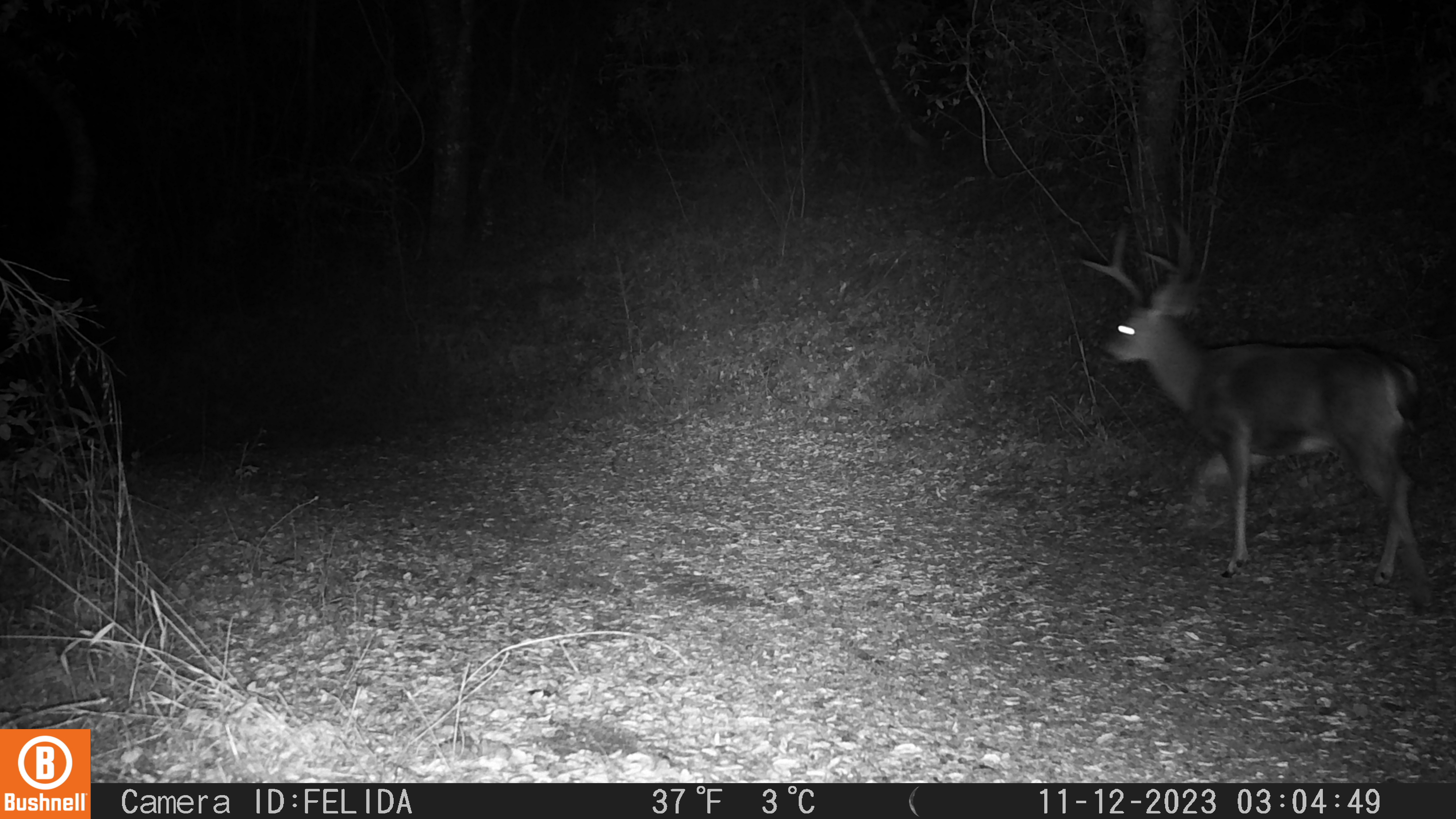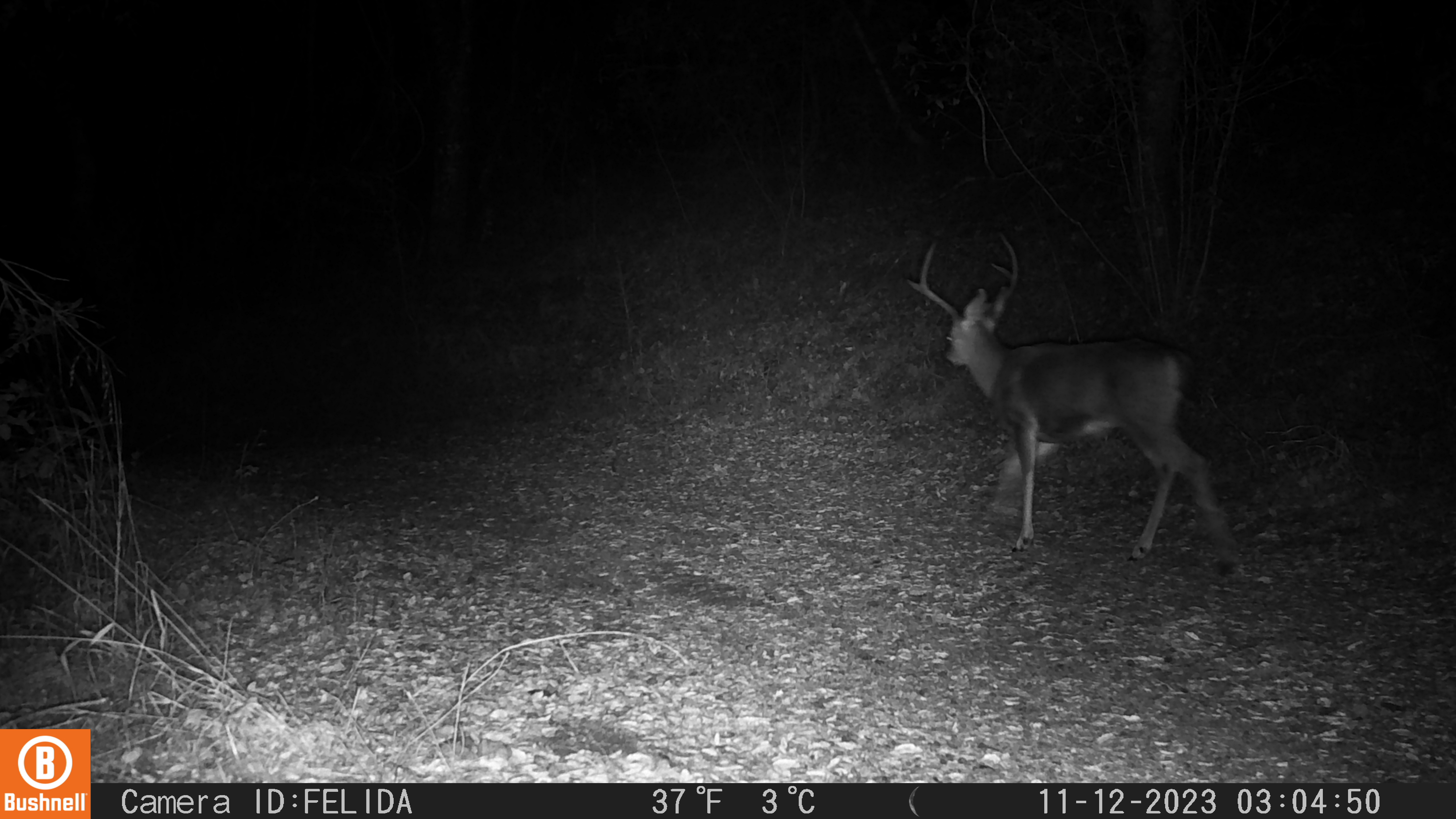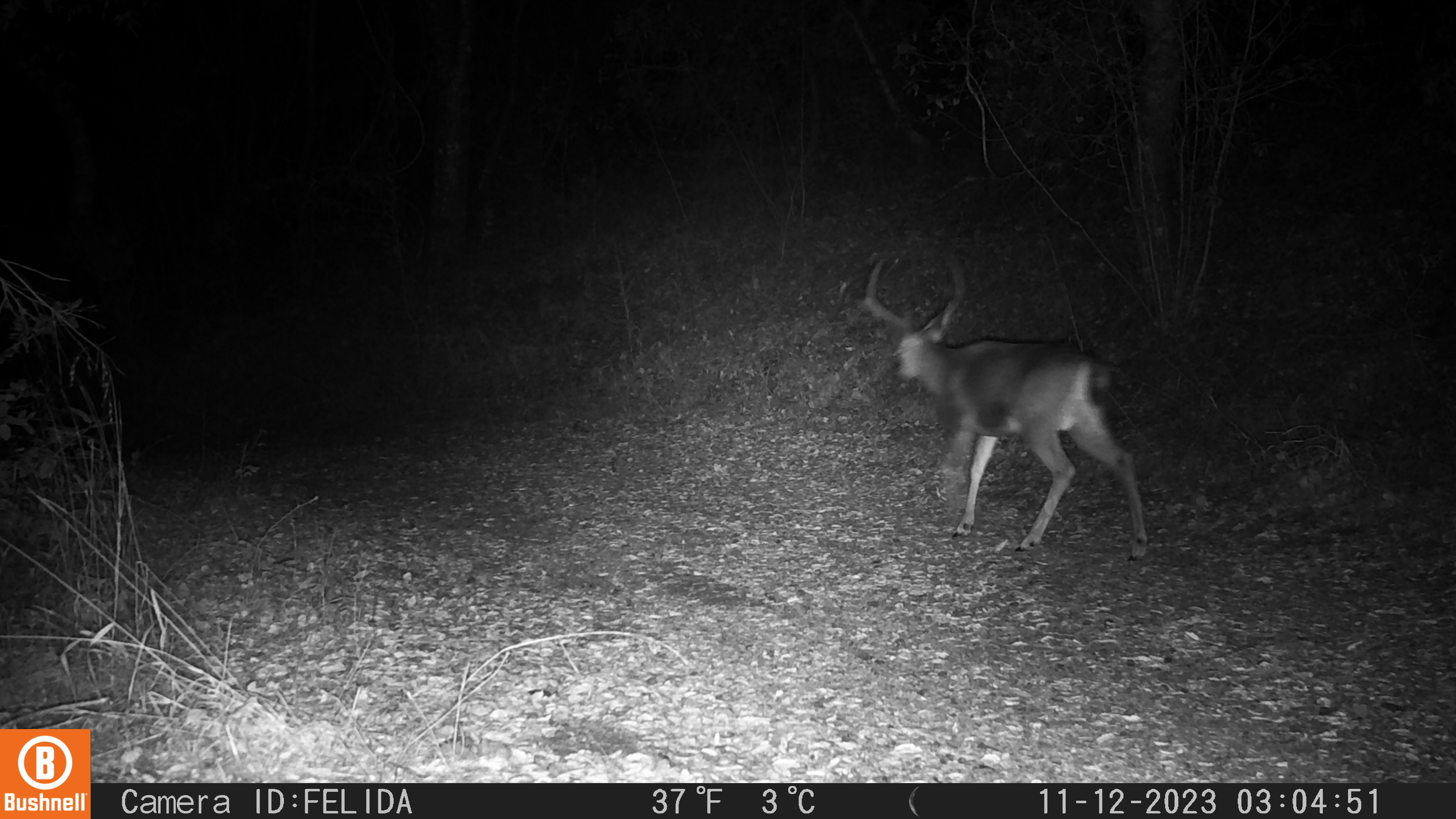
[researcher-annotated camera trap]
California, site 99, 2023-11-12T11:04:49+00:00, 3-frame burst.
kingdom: Animalia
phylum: Chordata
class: Mammalia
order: Artiodactyla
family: Cervidae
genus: Odocoileus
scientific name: Odocoileus hemionus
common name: mule deer